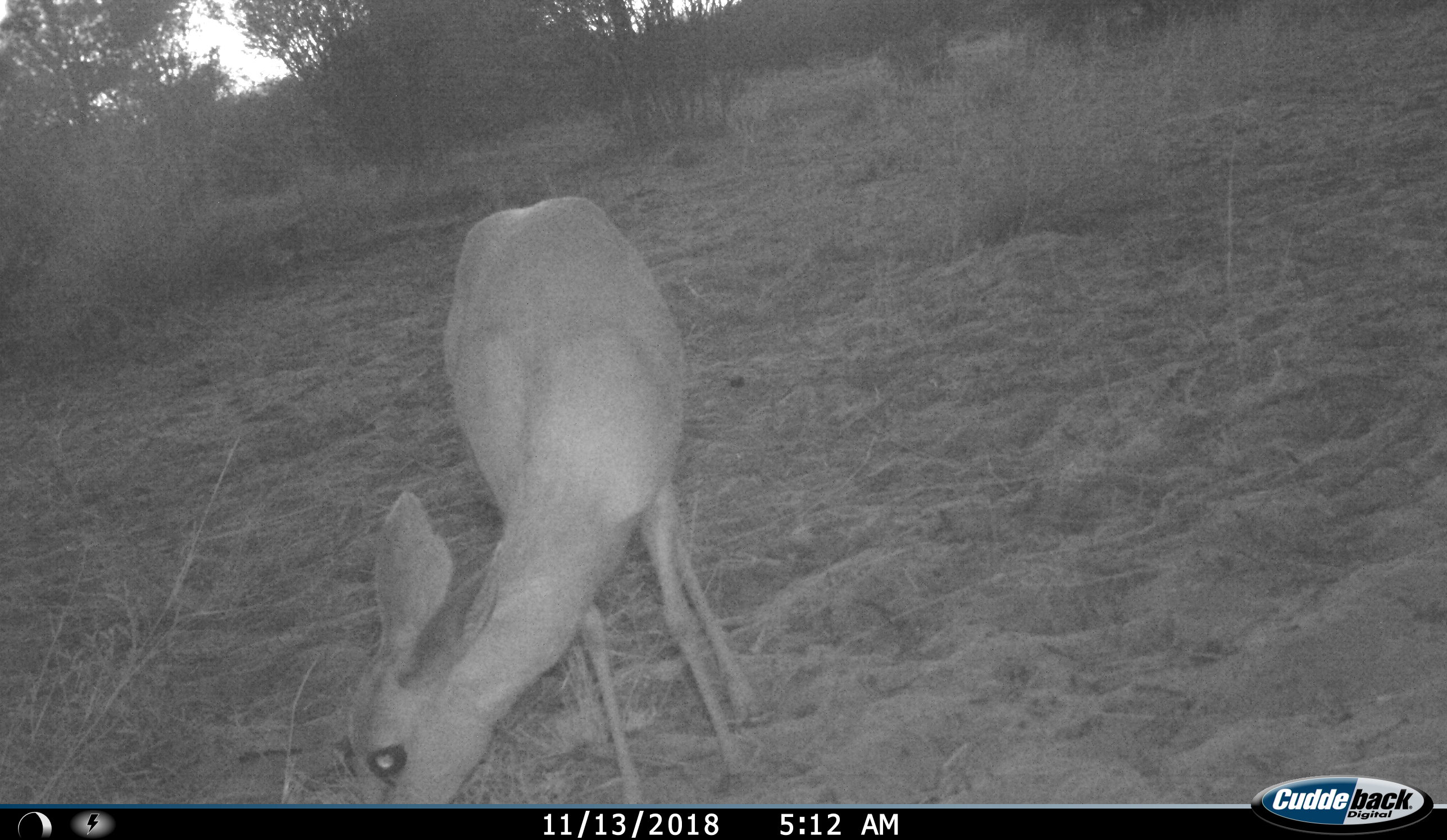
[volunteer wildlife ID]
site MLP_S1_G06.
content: unidentified animal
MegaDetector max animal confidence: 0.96